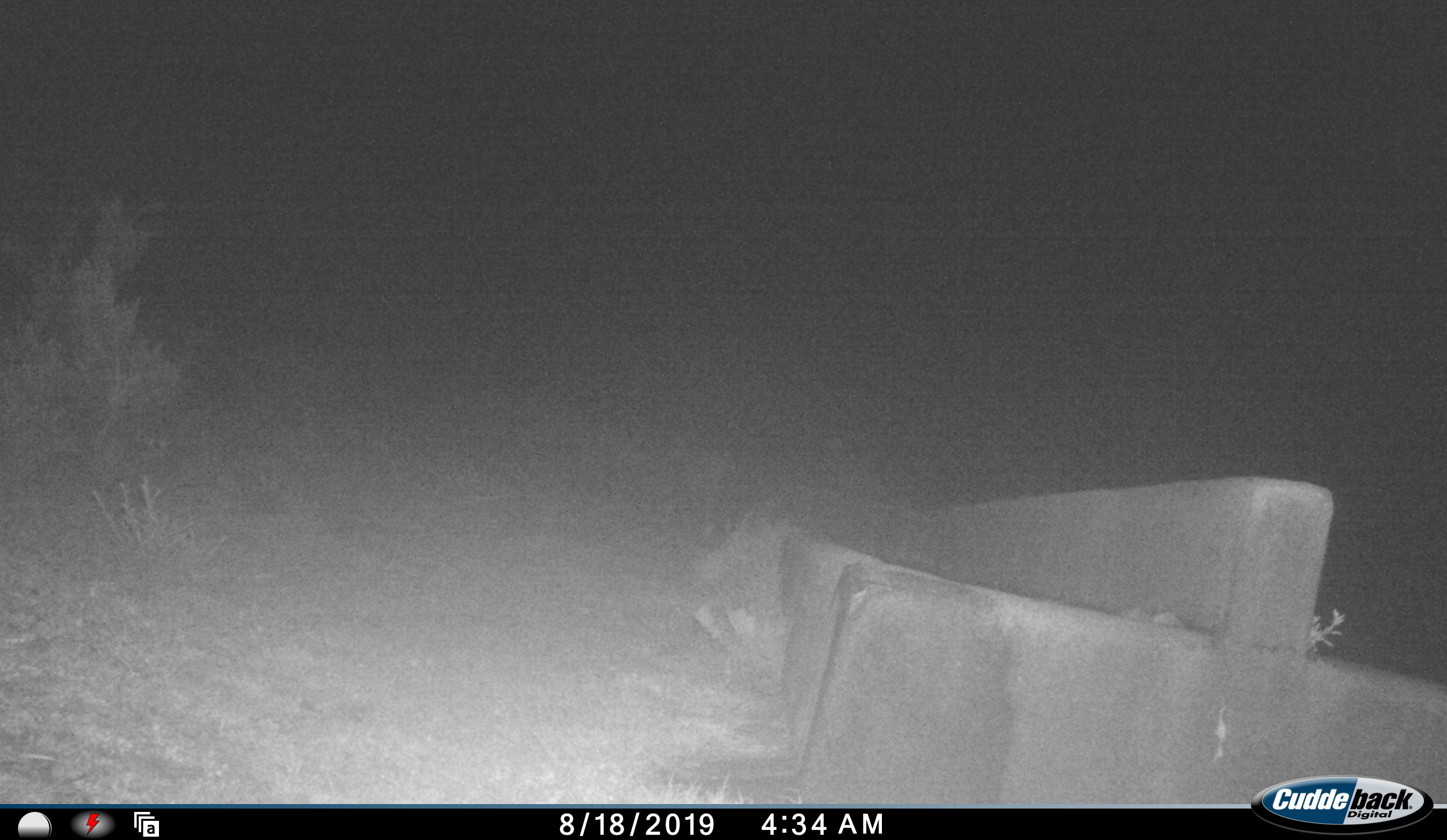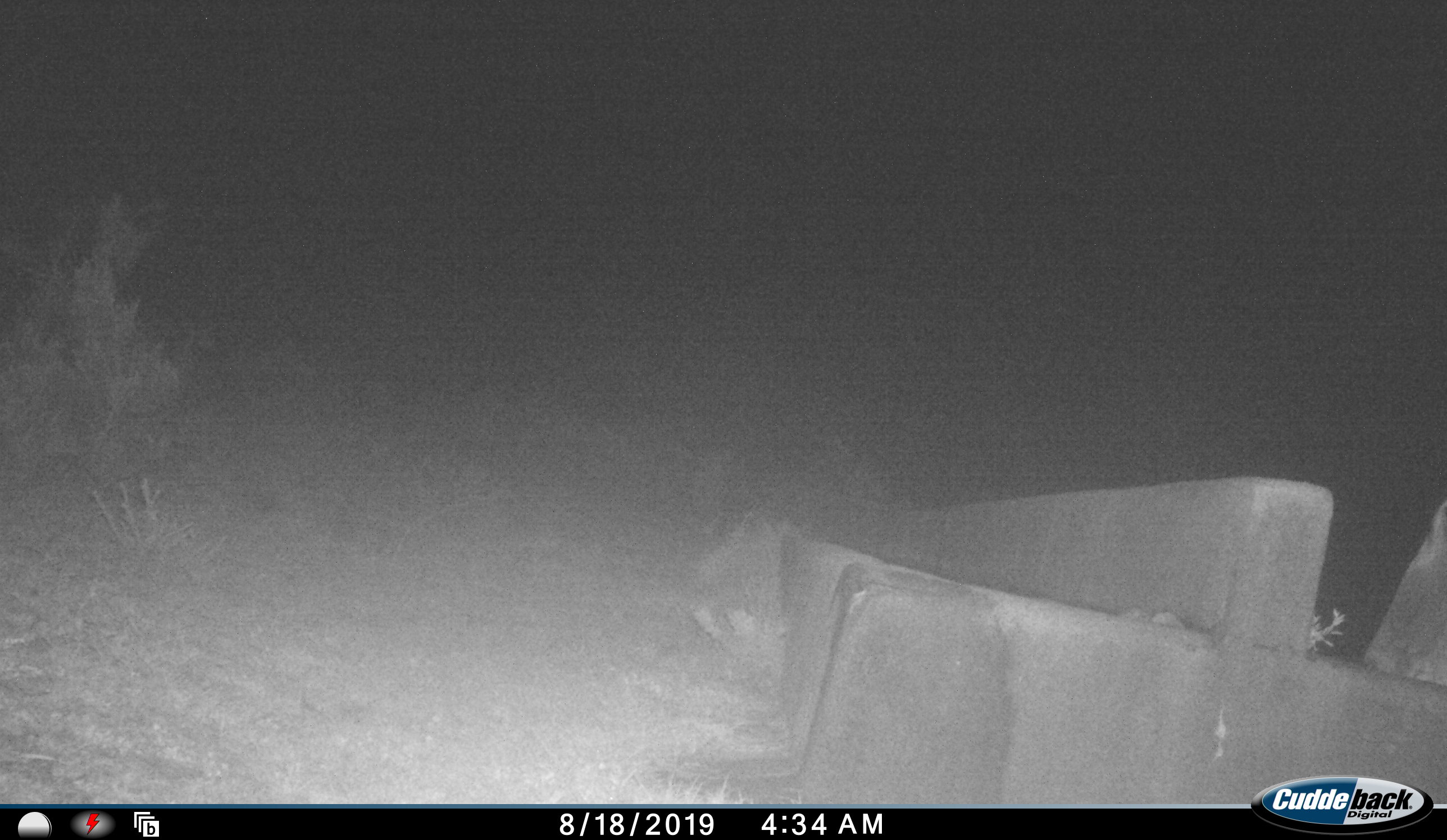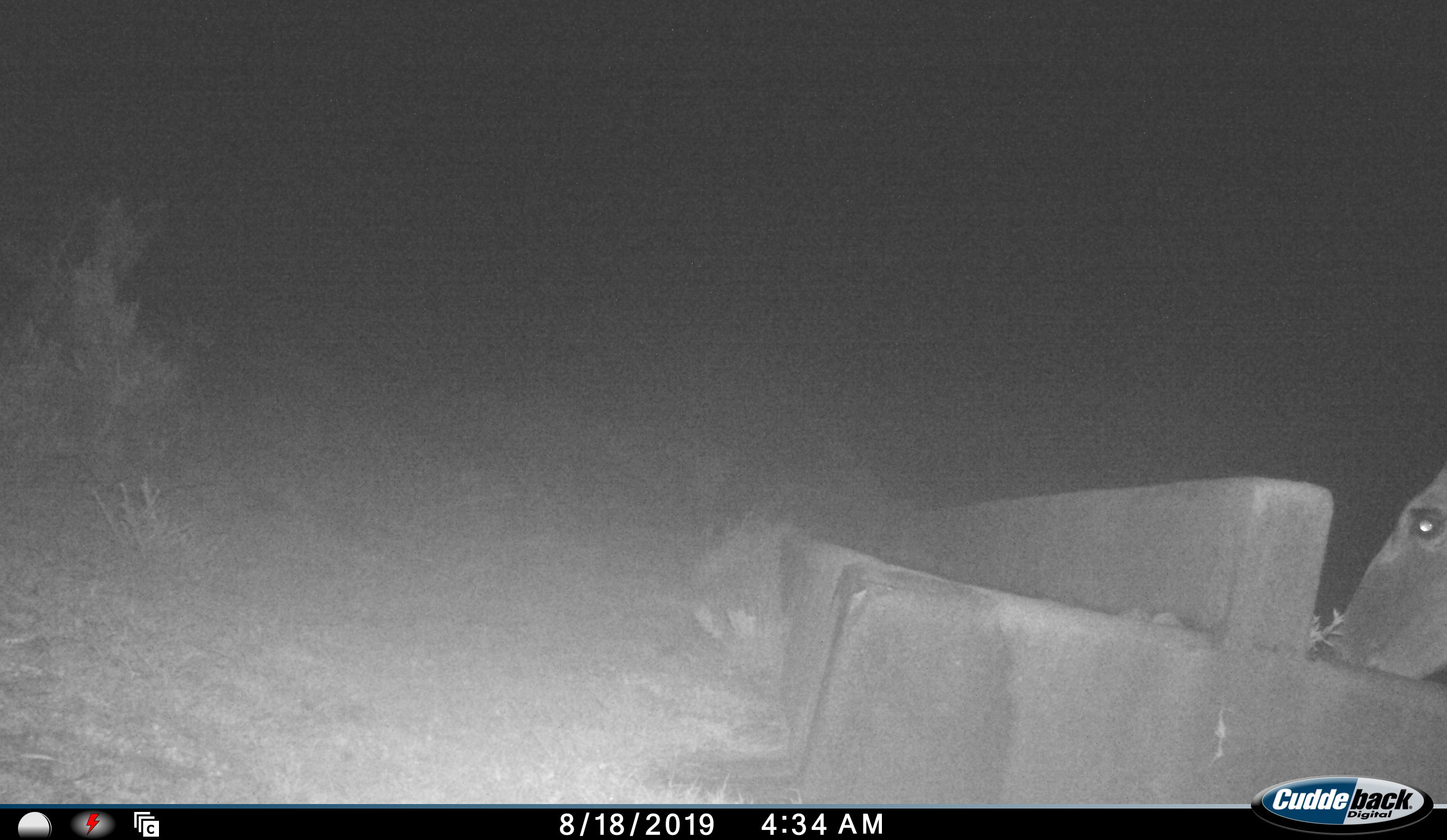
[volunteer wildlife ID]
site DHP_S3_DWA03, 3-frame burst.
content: unidentified animal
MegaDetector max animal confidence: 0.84